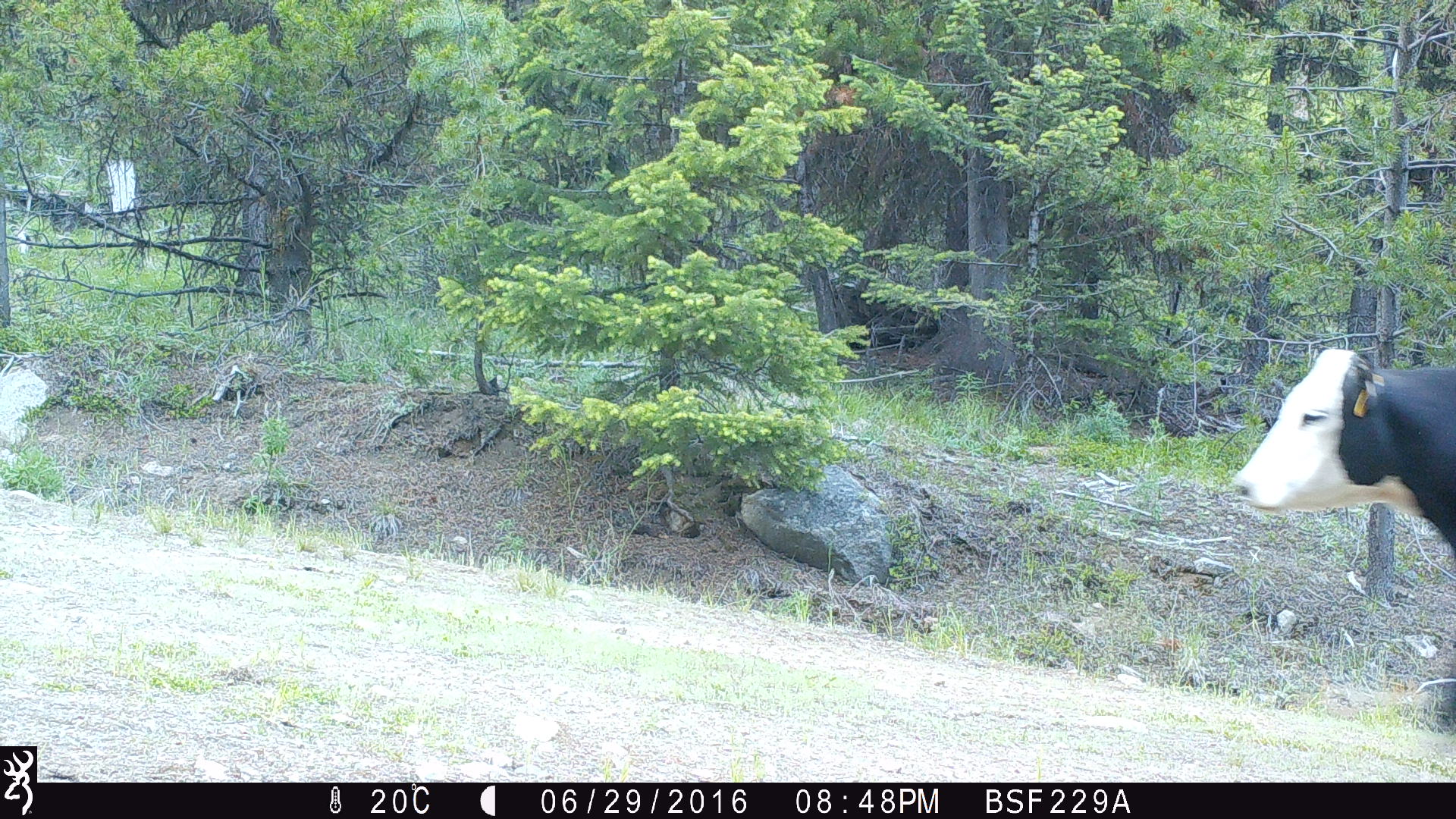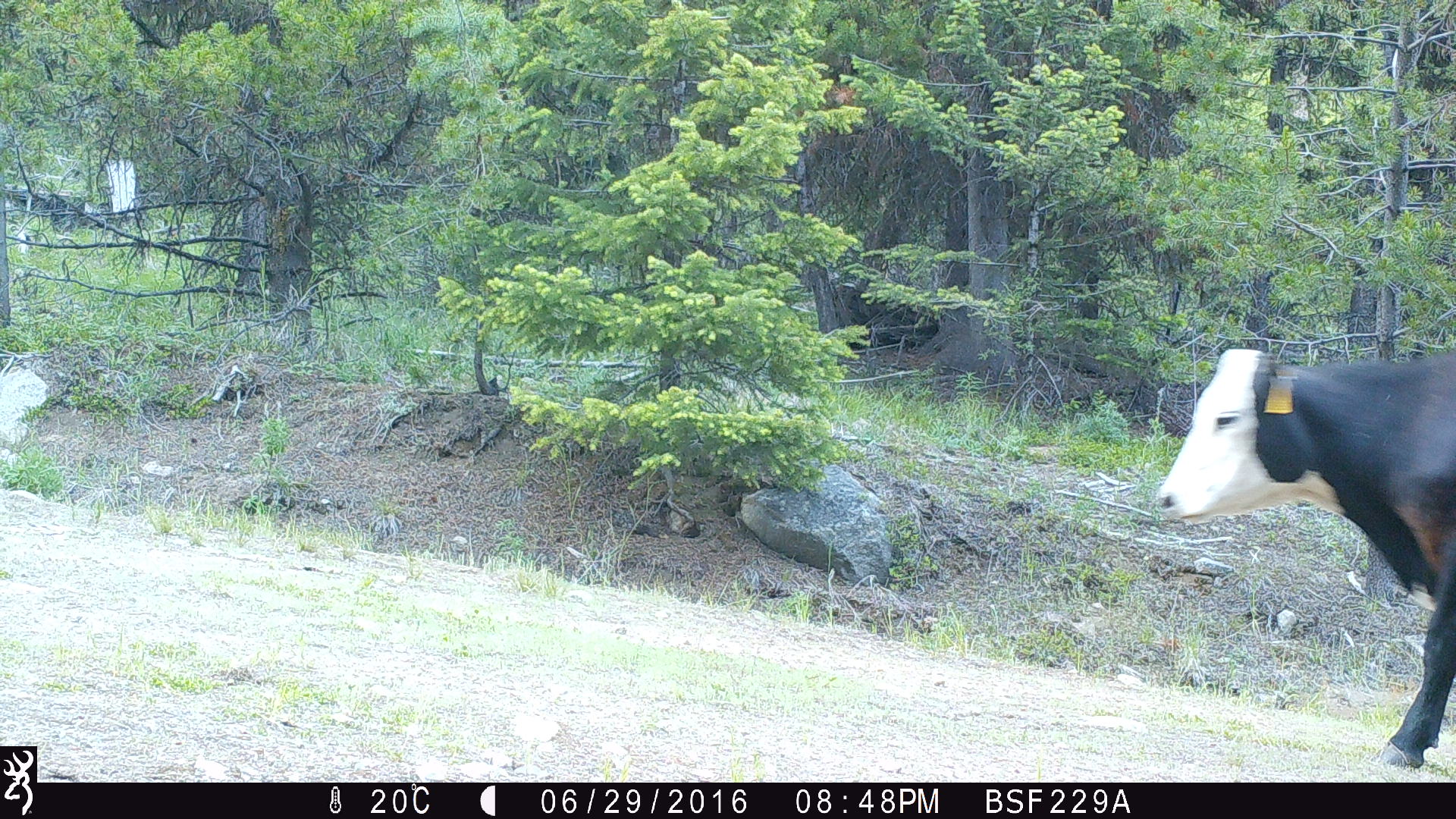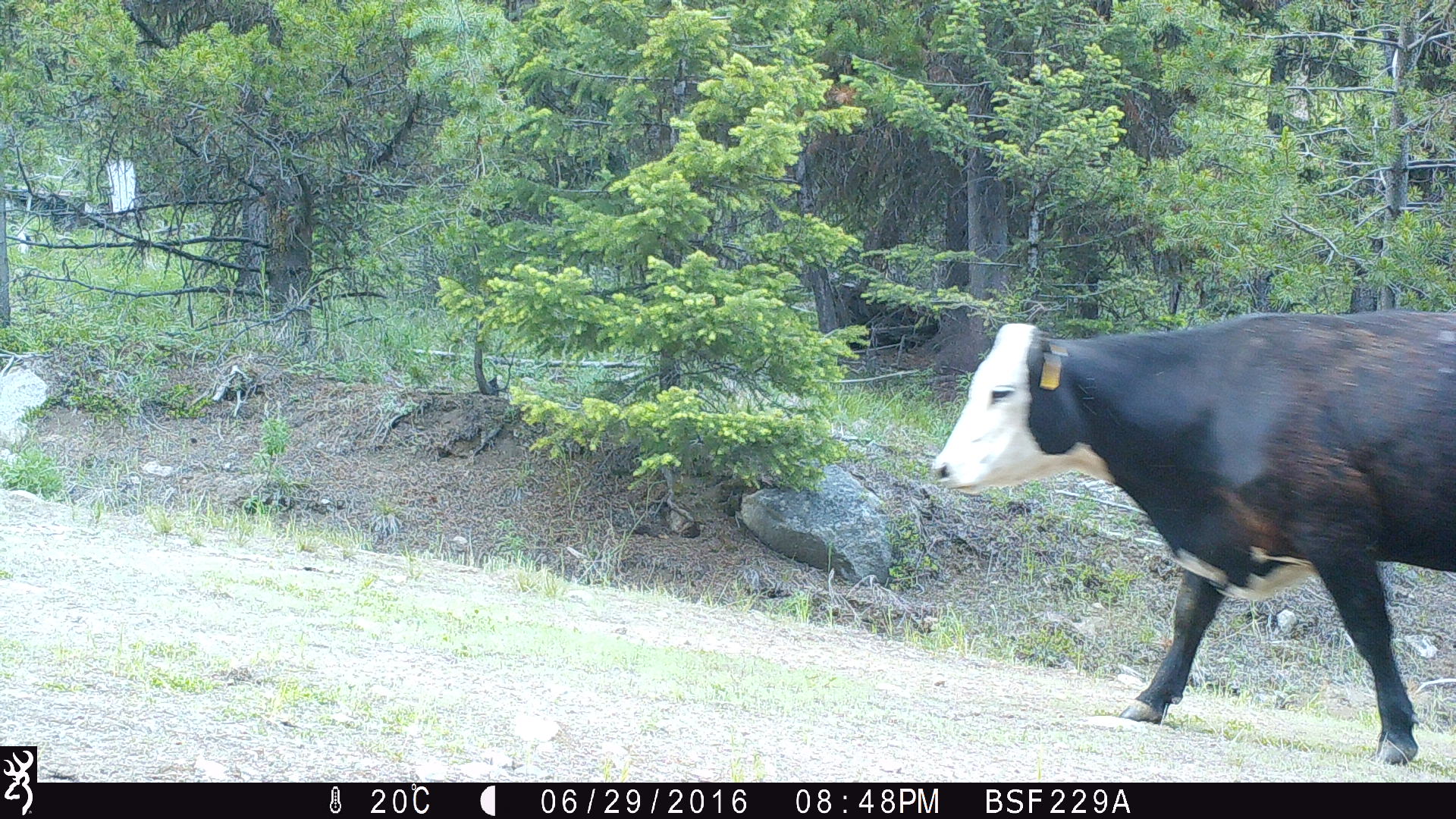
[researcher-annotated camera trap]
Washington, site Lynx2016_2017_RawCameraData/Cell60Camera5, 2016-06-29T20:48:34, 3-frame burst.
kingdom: Animalia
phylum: Chordata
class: Mammalia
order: Artiodactyla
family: Bovidae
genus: Bos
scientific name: Bos taurus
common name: domestic cattle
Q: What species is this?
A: Domestic cattle (Bos taurus).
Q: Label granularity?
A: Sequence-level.